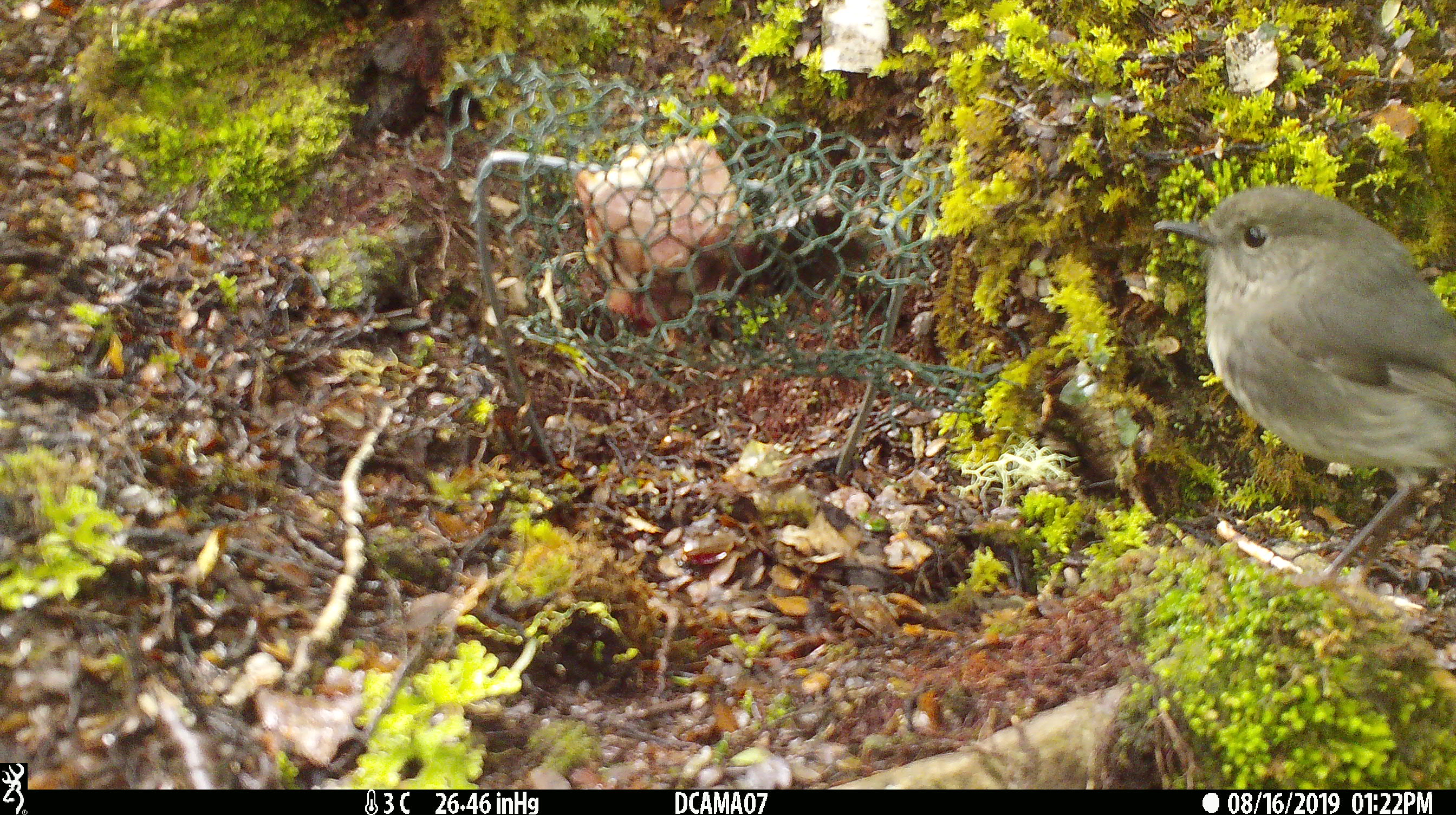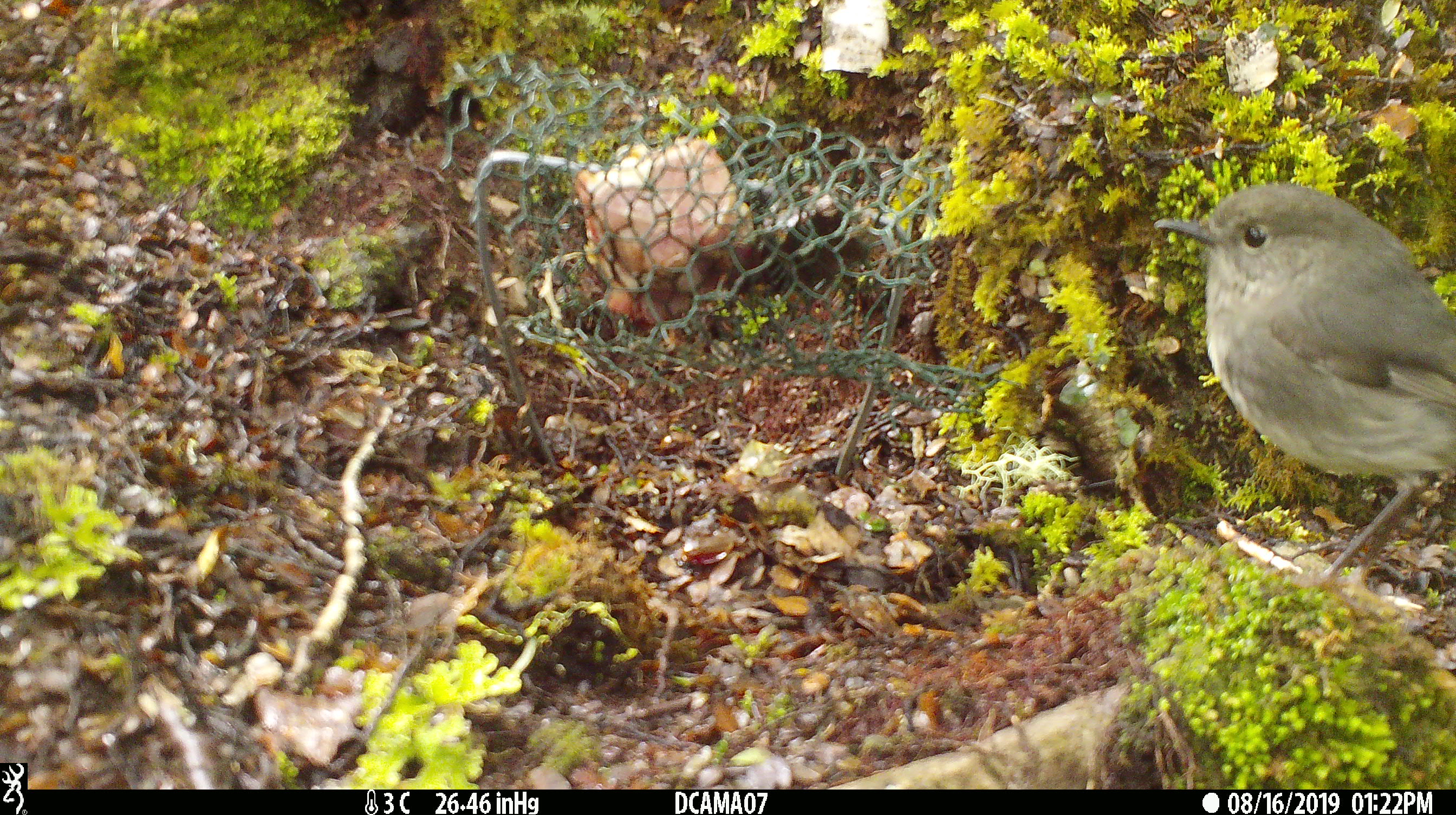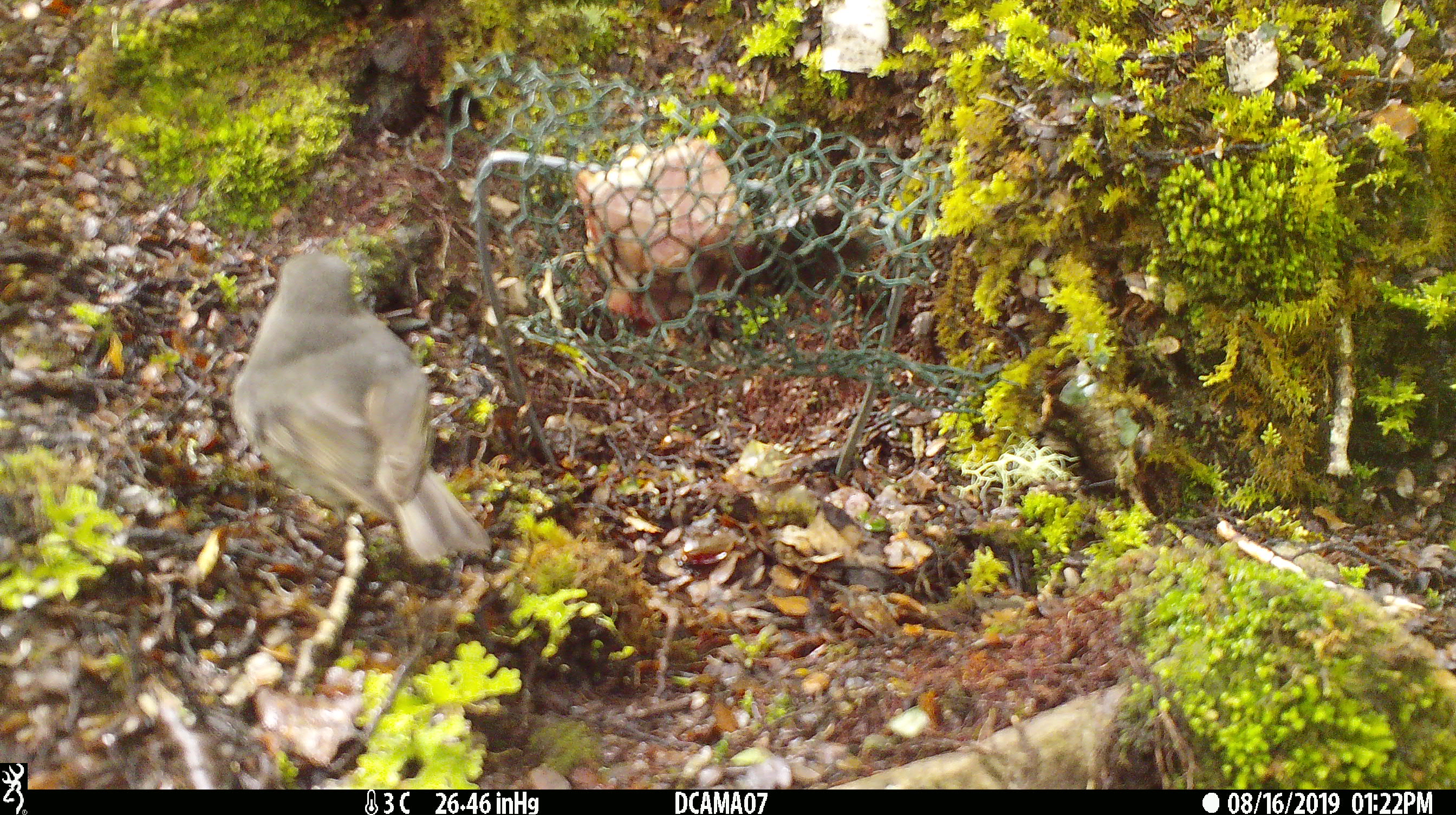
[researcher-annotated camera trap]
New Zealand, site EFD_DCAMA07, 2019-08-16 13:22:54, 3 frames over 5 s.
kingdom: Animalia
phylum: Chordata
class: Aves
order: Passeriformes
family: Petroicidae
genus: Petroica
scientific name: Petroica australis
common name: new zealand robin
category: robin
Robin (new zealand robin) (Petroica australis).